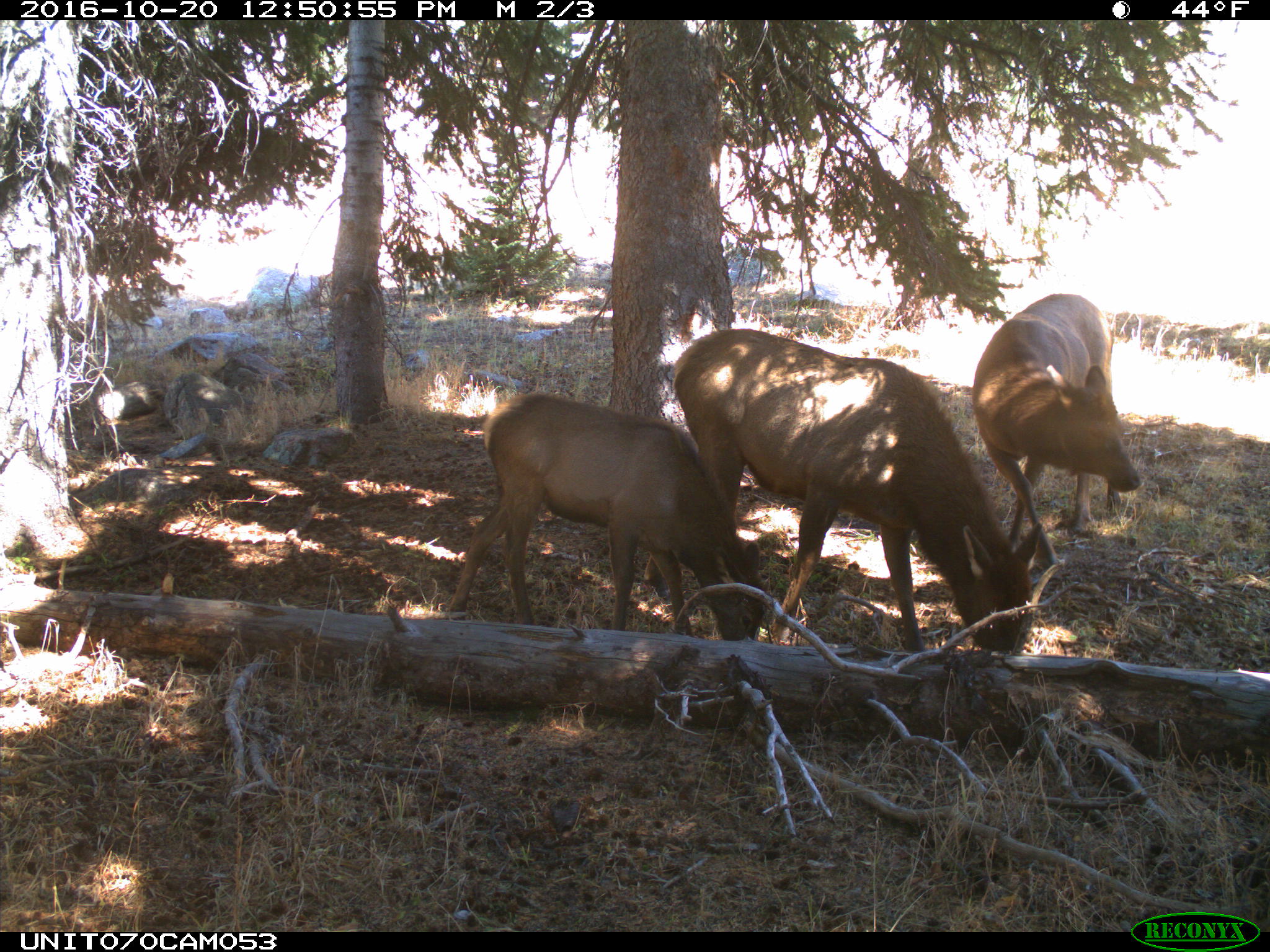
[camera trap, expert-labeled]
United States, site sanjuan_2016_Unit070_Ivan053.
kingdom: Animalia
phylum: Chordata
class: Mammalia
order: Artiodactyla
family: Cervidae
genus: Cervus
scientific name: Cervus elaphus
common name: red deer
Cervus elaphus (red deer).